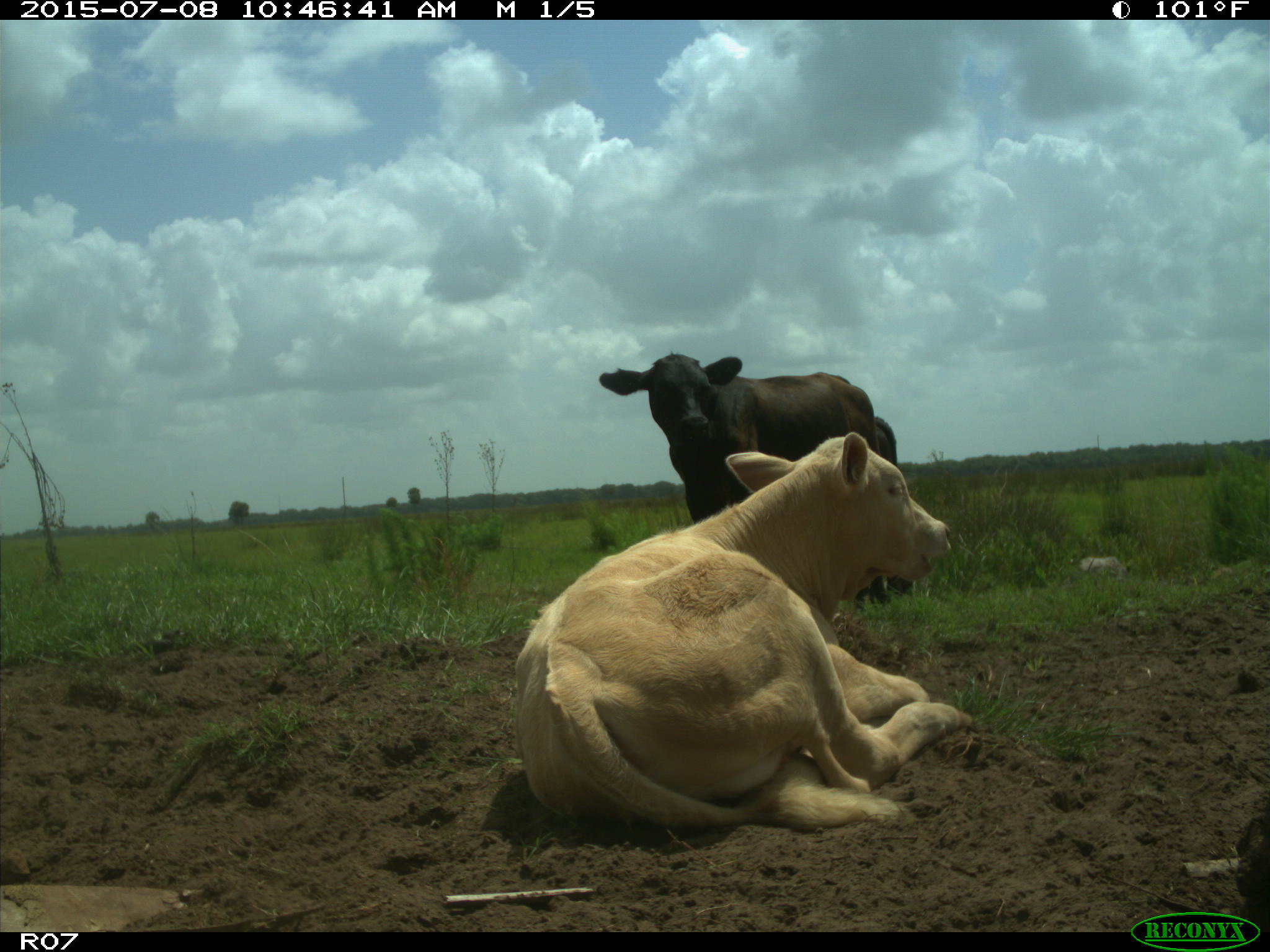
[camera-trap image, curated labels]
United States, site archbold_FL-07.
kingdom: Animalia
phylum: Chordata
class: Mammalia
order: Artiodactyla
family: Bovidae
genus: Bos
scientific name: Bos taurus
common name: domestic cow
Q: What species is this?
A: Bos taurus (domestic cow).